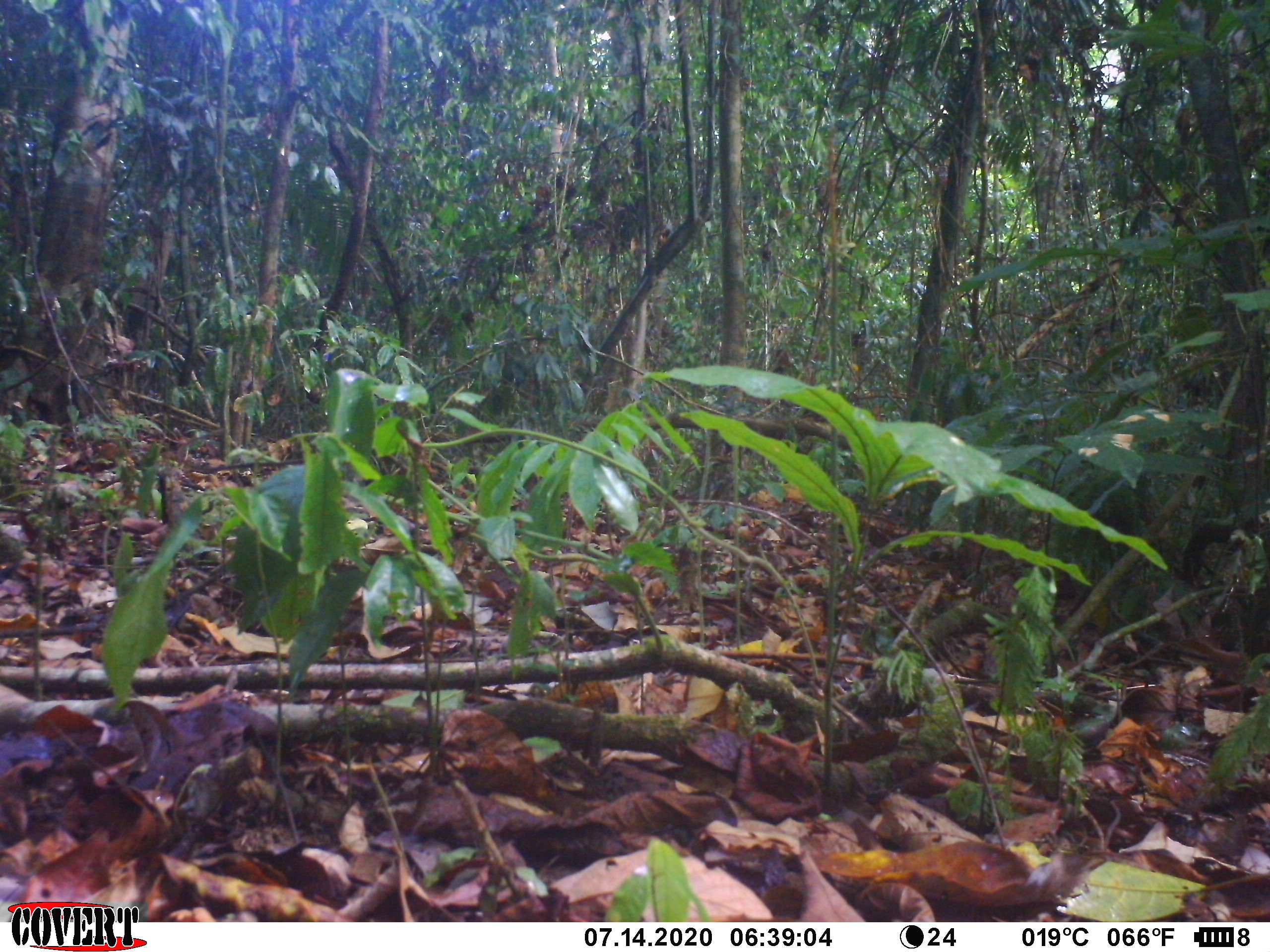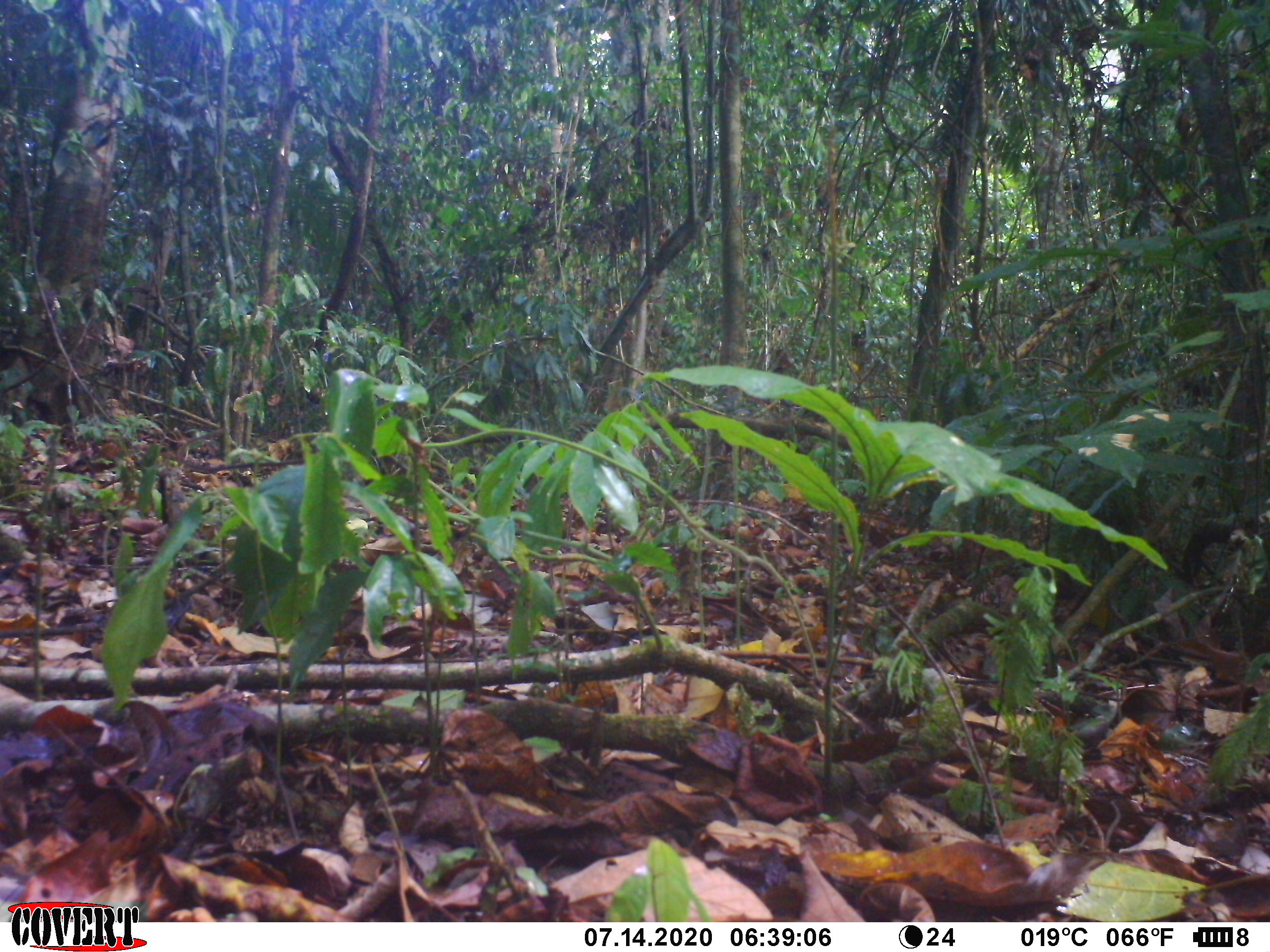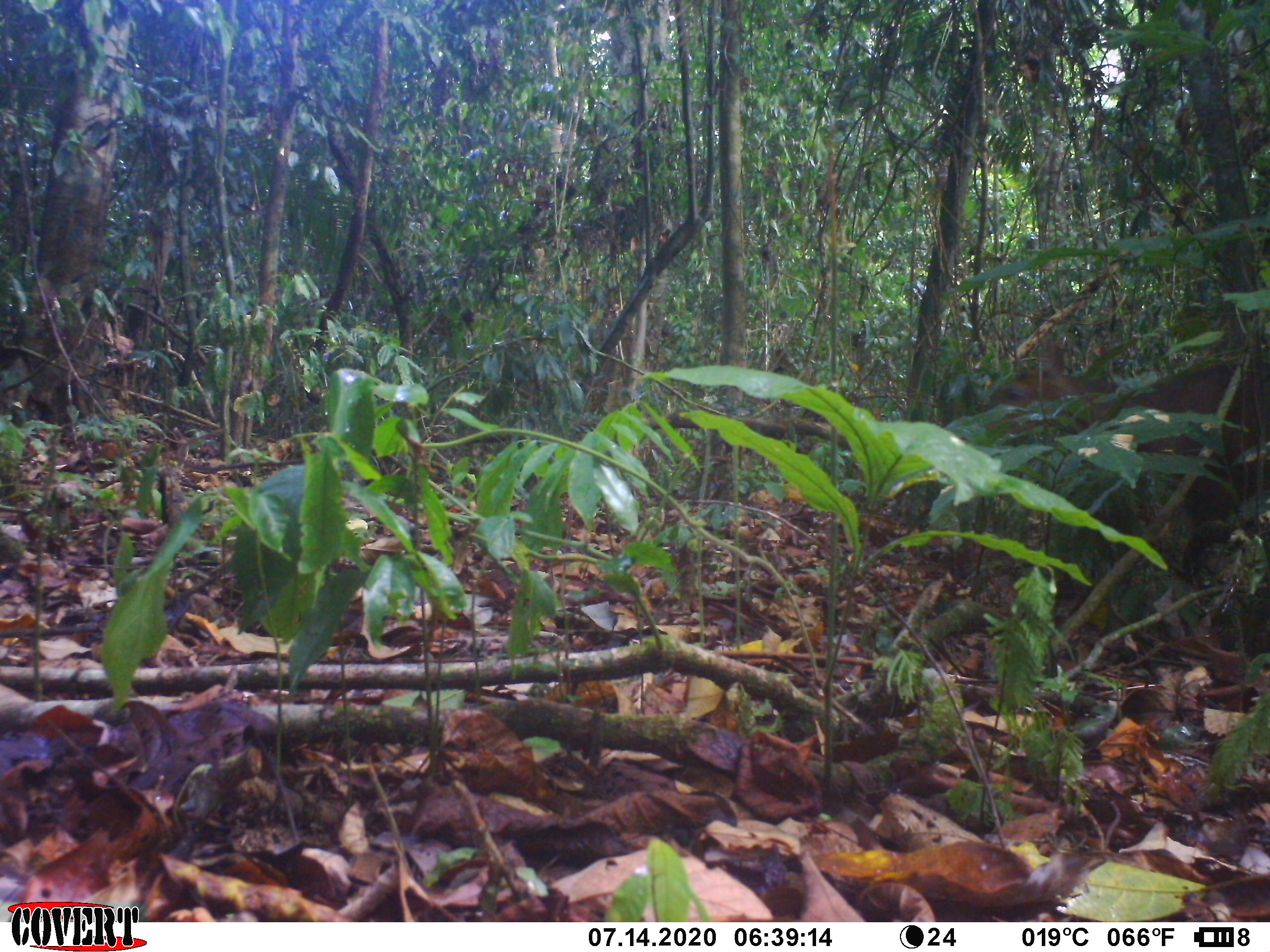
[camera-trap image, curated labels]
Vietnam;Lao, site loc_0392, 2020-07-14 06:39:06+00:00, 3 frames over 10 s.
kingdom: Animalia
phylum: Chordata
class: Mammalia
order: Artiodactyla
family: Cervidae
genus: Muntiacus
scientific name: Muntiacus vuquangensis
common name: large-antlered muntjac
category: large antlered muntjac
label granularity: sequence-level